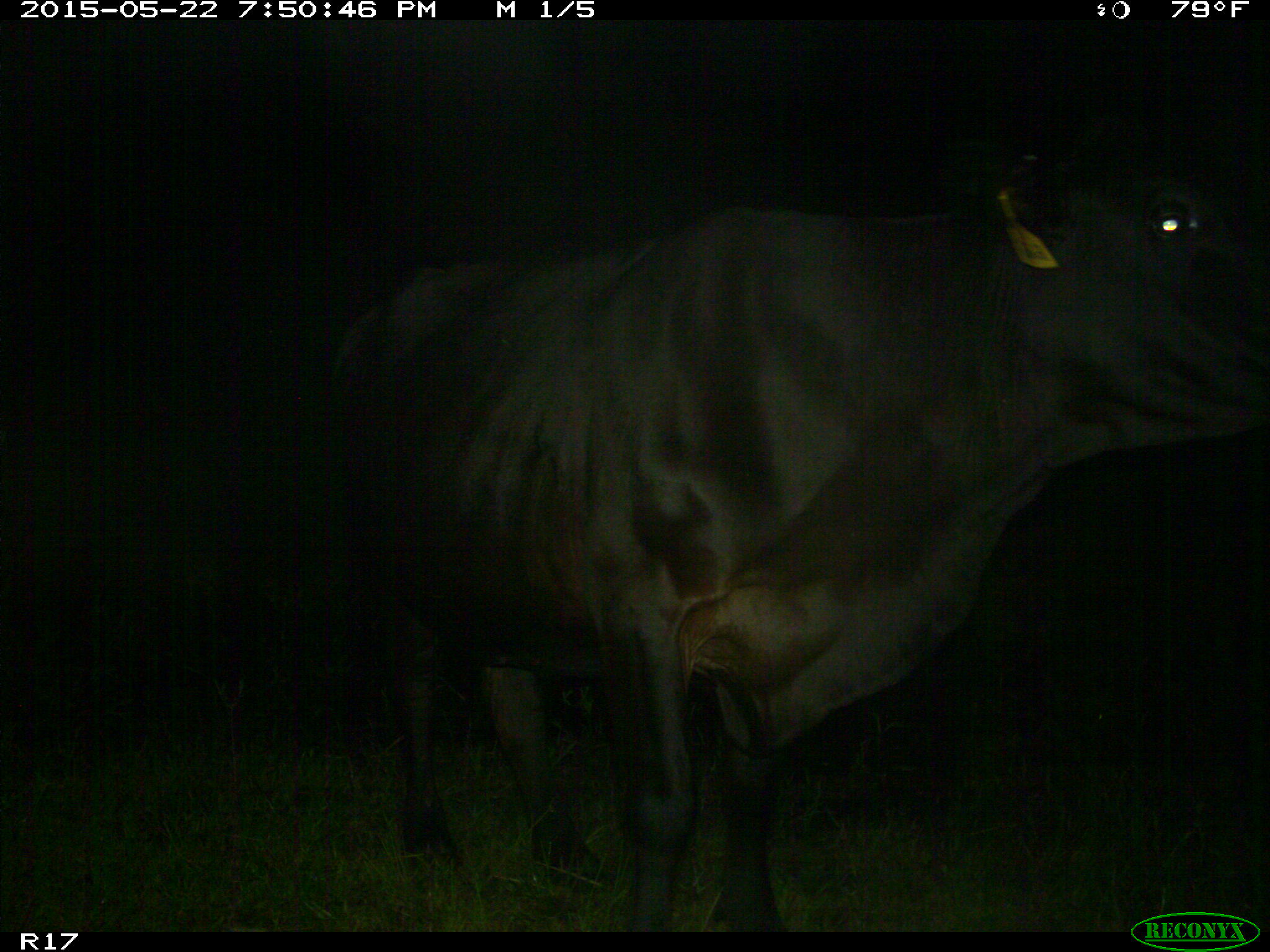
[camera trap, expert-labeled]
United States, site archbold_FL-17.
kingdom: Animalia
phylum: Chordata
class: Mammalia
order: Artiodactyla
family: Bovidae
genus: Bos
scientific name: Bos taurus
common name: domestic cow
Bos taurus (domestic cow).